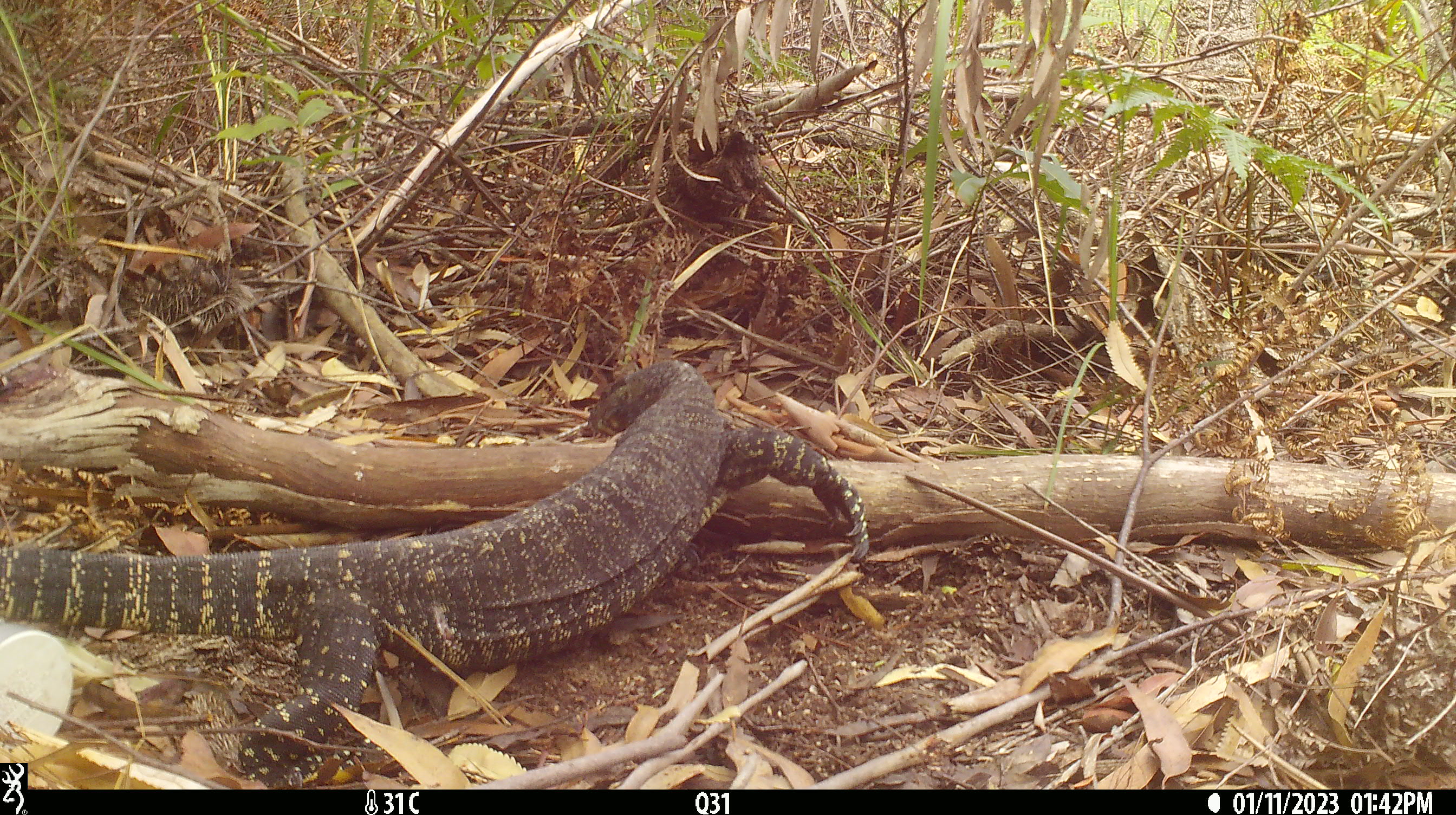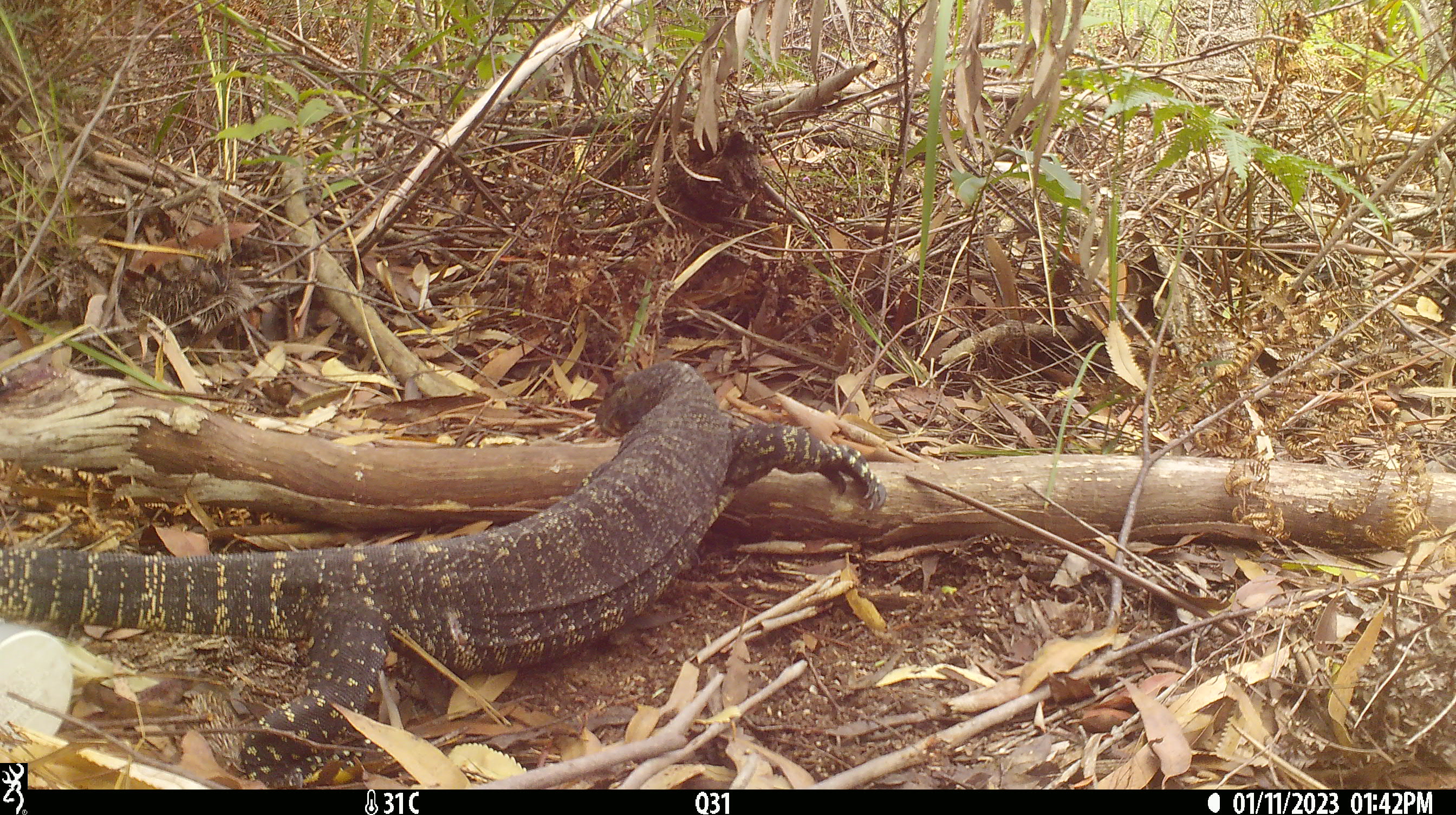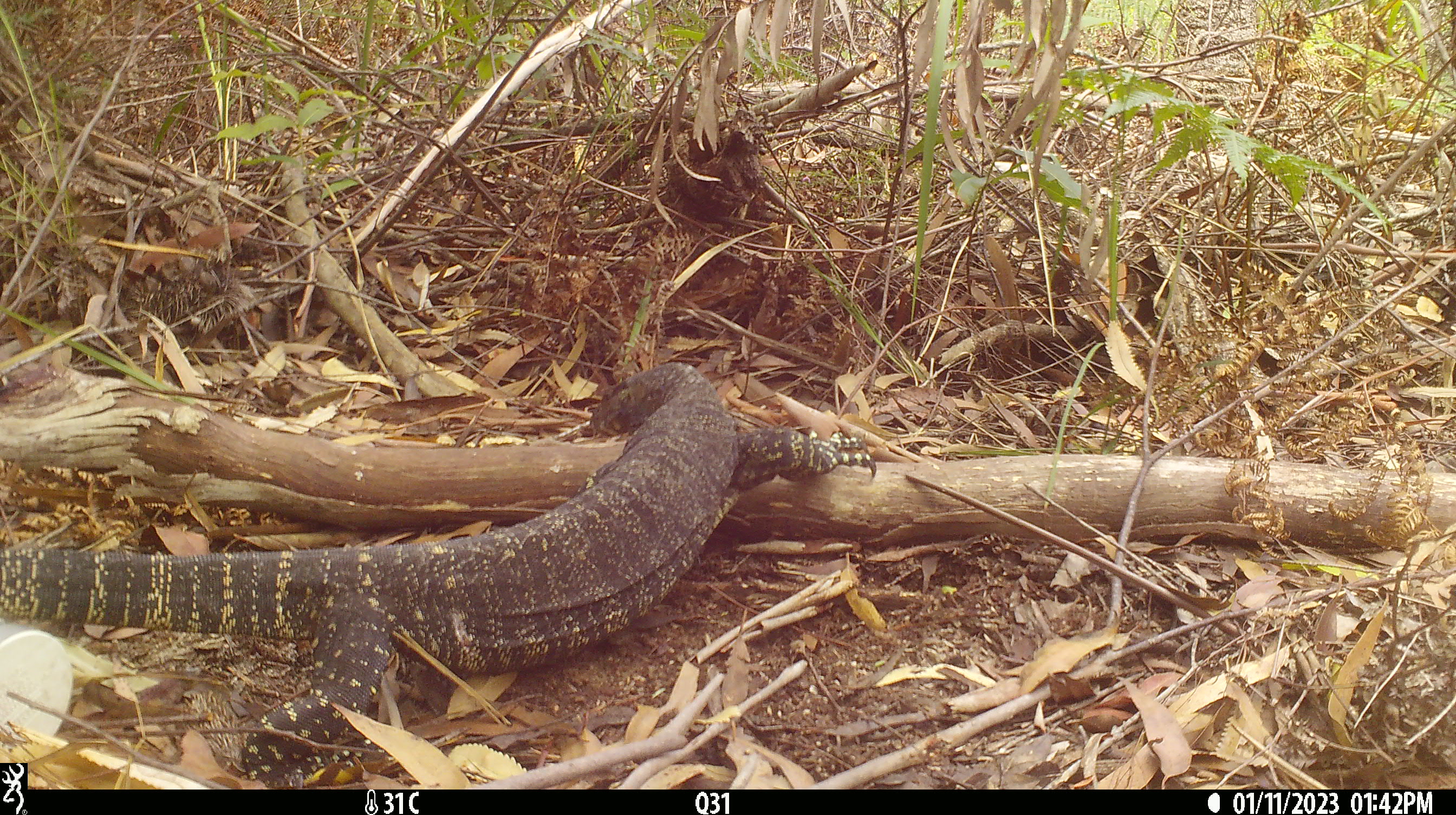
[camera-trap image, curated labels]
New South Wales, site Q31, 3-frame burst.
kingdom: Animalia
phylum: Chordata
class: Reptilia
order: Squamata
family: Varanidae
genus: Varanus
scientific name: Varanus varius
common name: lace monitor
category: goanna